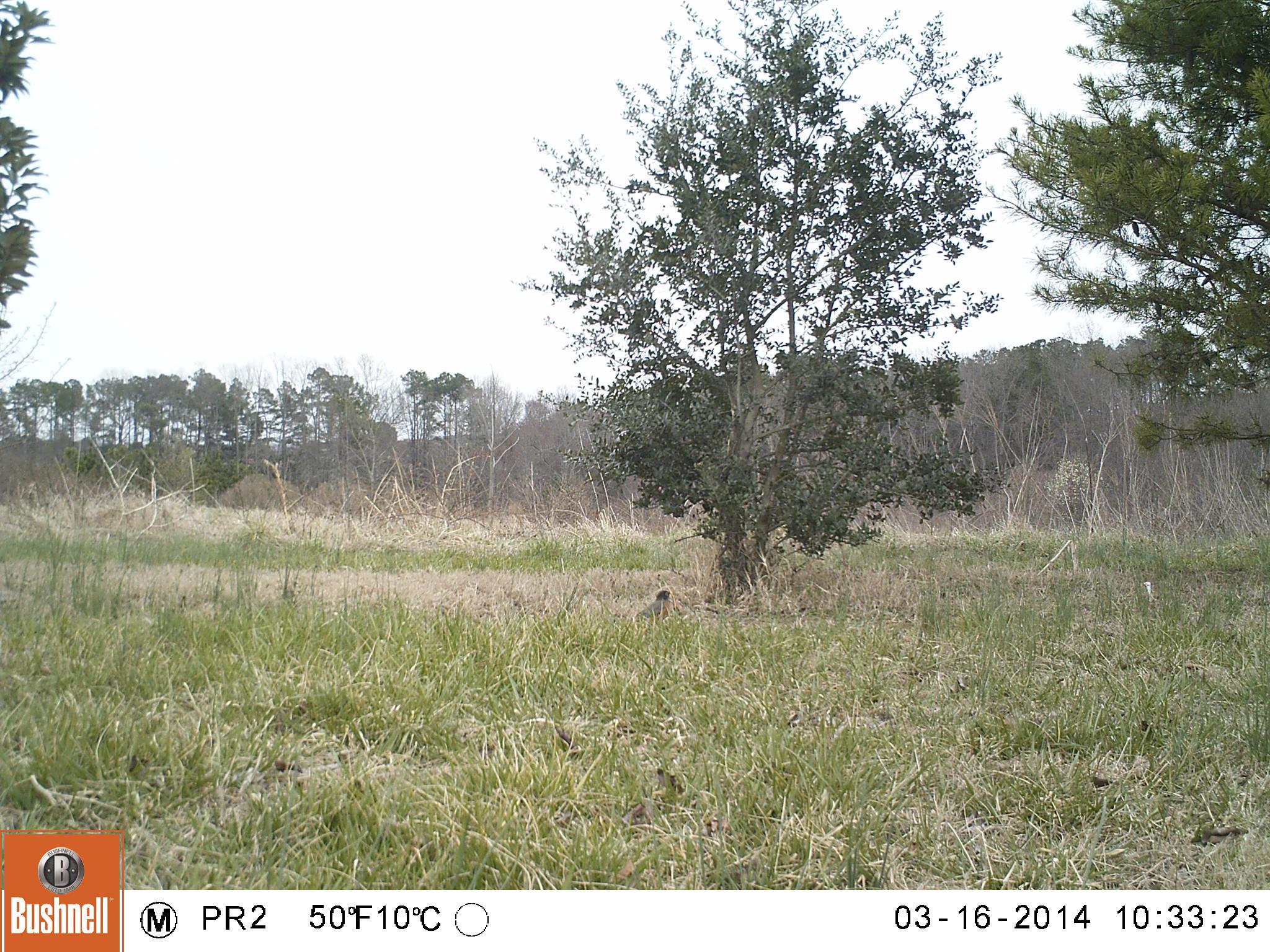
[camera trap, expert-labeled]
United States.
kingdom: Animalia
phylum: Chordata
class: Aves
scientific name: Aves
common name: bird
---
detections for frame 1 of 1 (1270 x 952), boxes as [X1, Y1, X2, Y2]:
Bird: [628, 582, 677, 618]